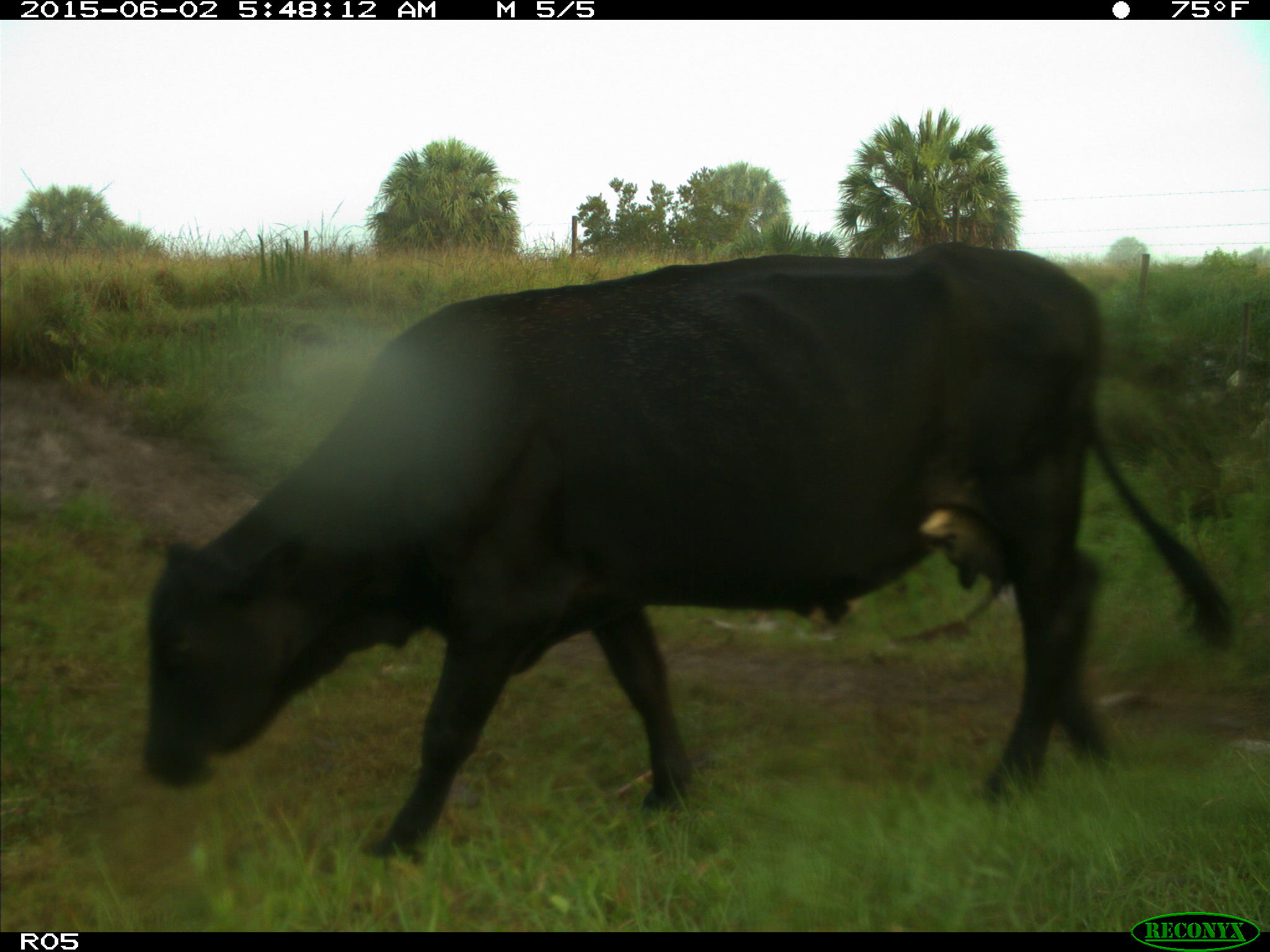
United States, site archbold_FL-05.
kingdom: Animalia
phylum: Chordata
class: Mammalia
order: Artiodactyla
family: Bovidae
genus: Bos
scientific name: Bos taurus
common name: domestic cow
Bos taurus (domestic cow).